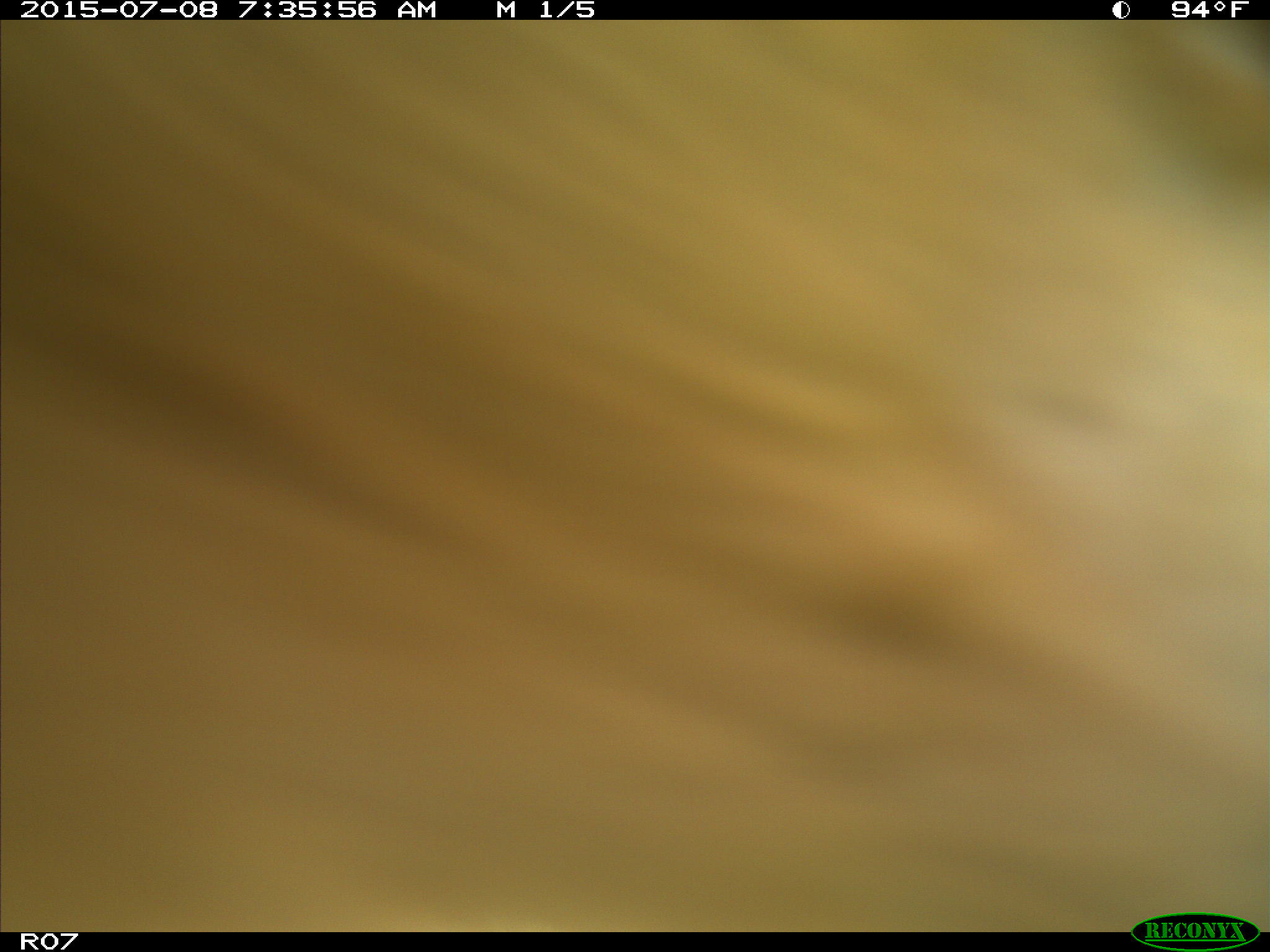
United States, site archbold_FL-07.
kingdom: Animalia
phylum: Chordata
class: Mammalia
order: Artiodactyla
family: Bovidae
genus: Bos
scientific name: Bos taurus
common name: domestic cow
Bos taurus (domestic cow).